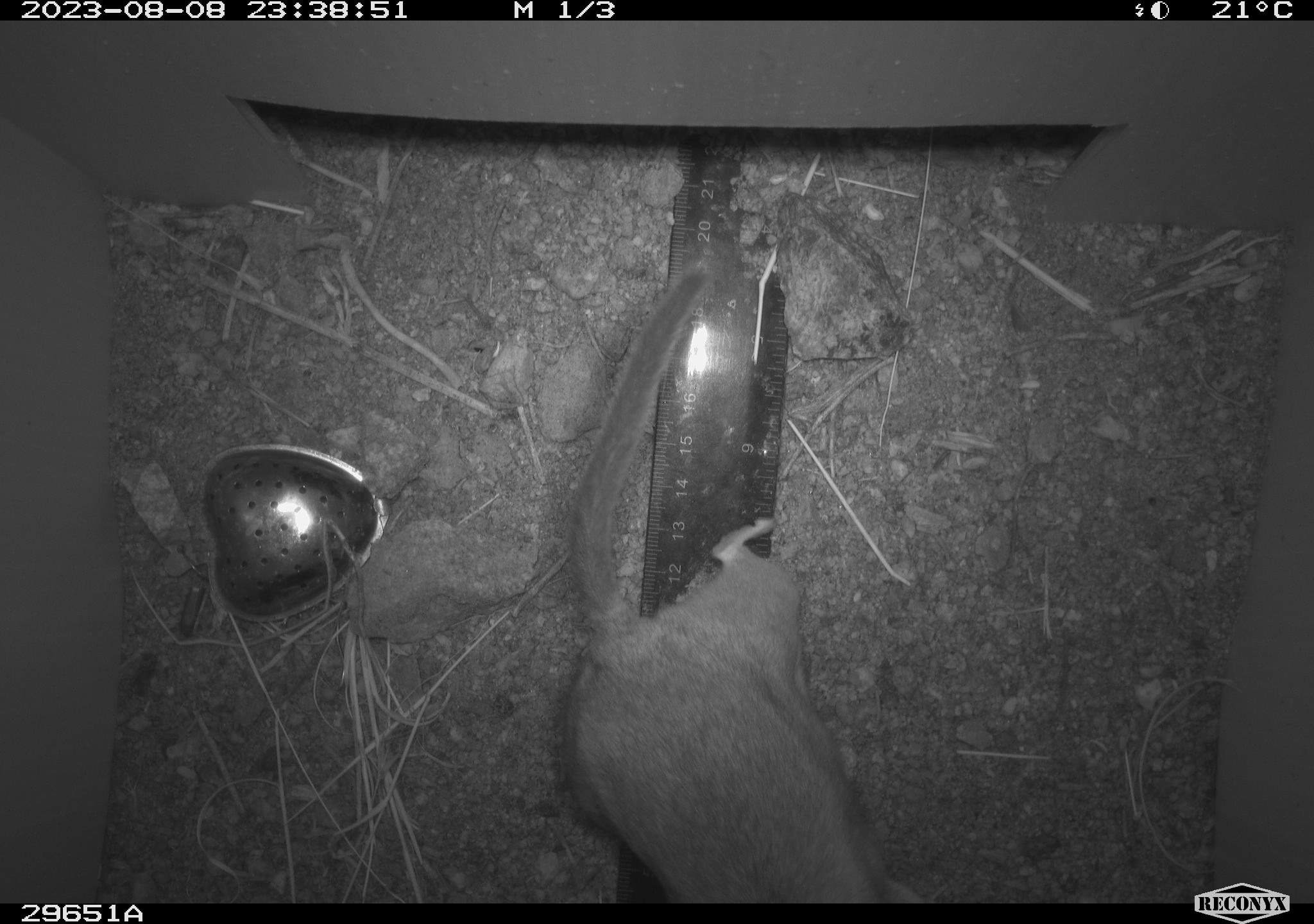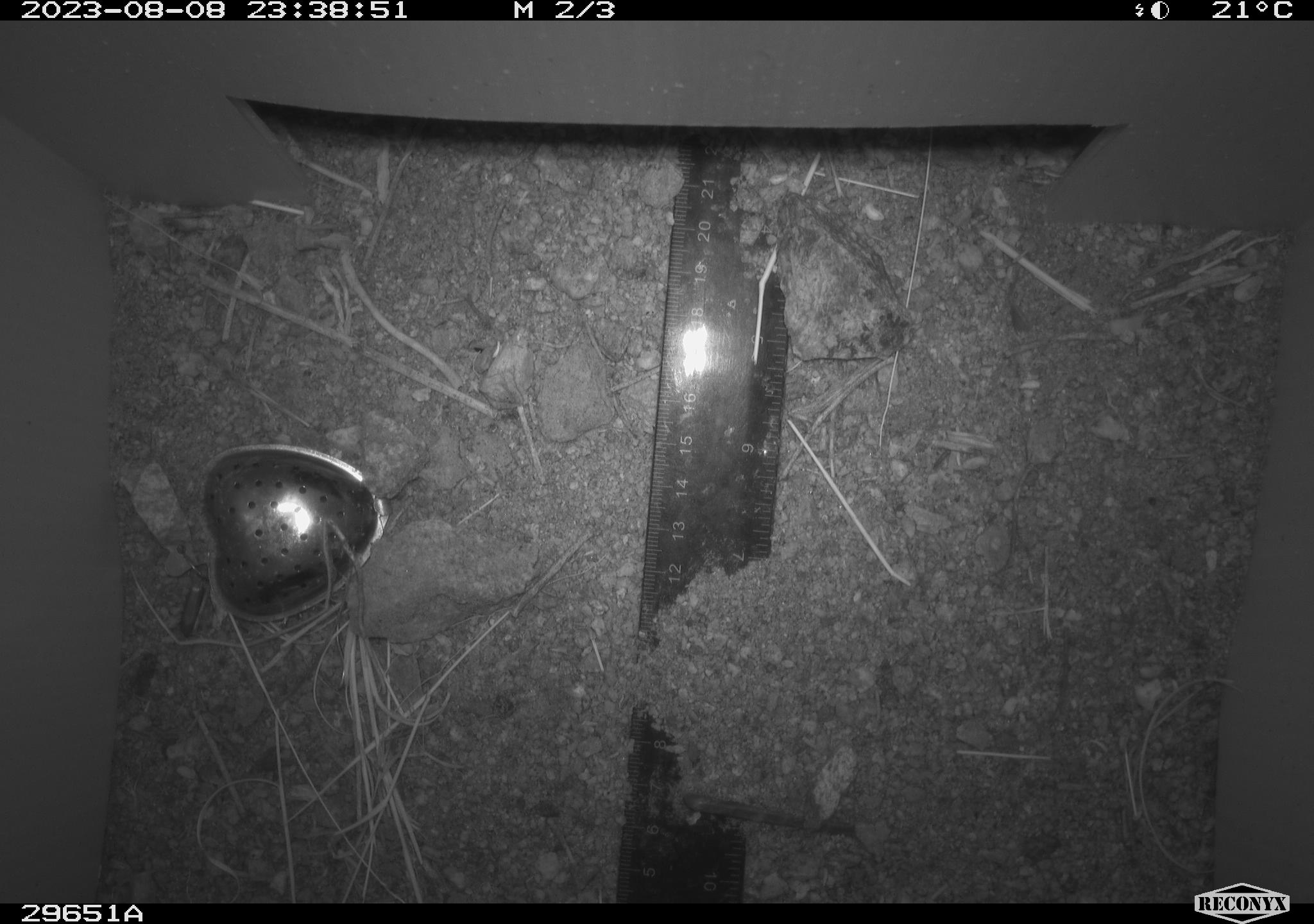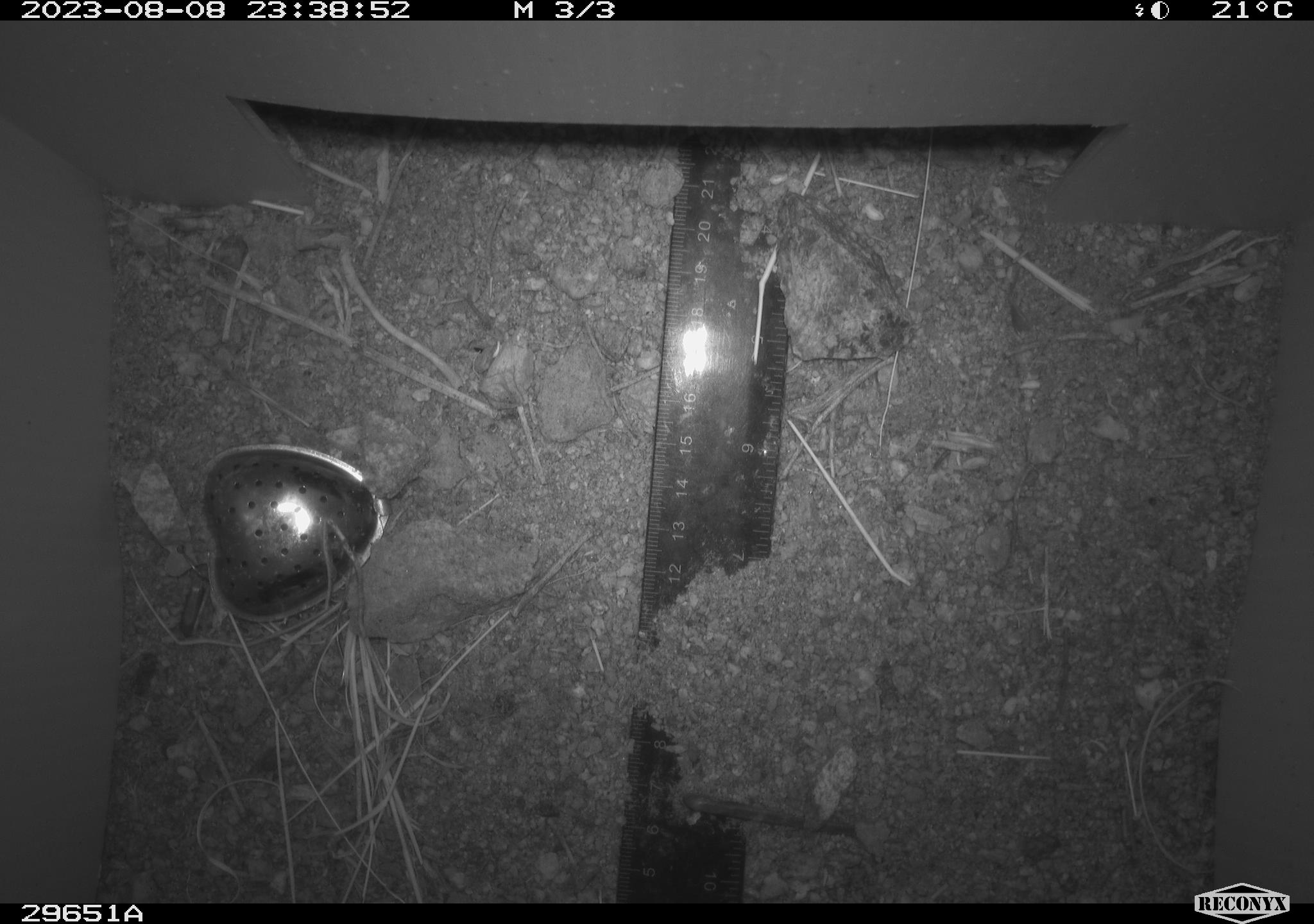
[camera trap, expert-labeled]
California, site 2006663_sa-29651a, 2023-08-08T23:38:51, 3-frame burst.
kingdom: Animalia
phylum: Chordata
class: Mammalia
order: Rodentia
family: Cricetidae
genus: Neotoma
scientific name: Neotoma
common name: pack rat or woodrat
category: neotoma species